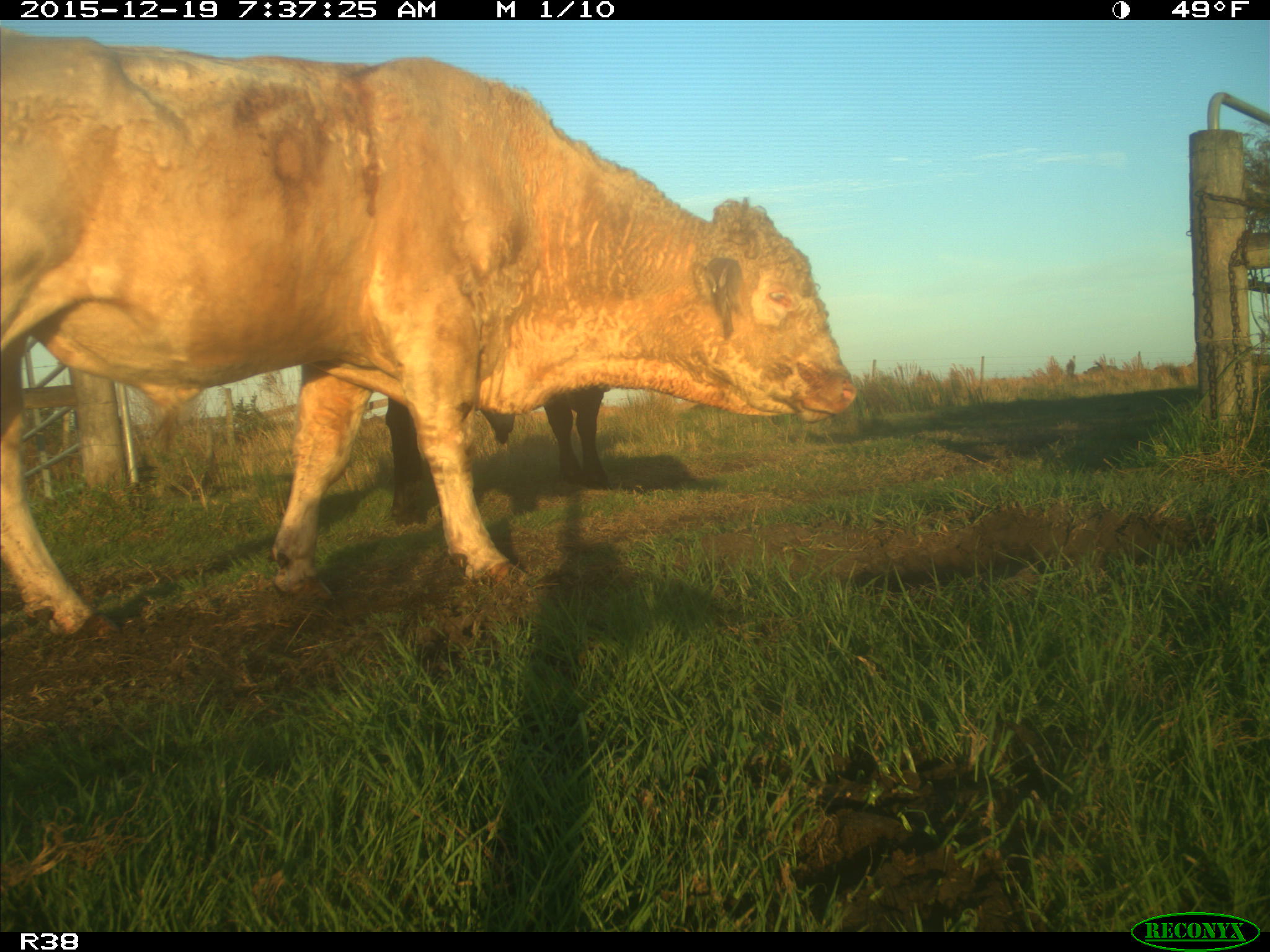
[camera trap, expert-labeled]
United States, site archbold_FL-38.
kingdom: Animalia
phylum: Chordata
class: Mammalia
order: Artiodactyla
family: Bovidae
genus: Bos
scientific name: Bos taurus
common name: domestic cow